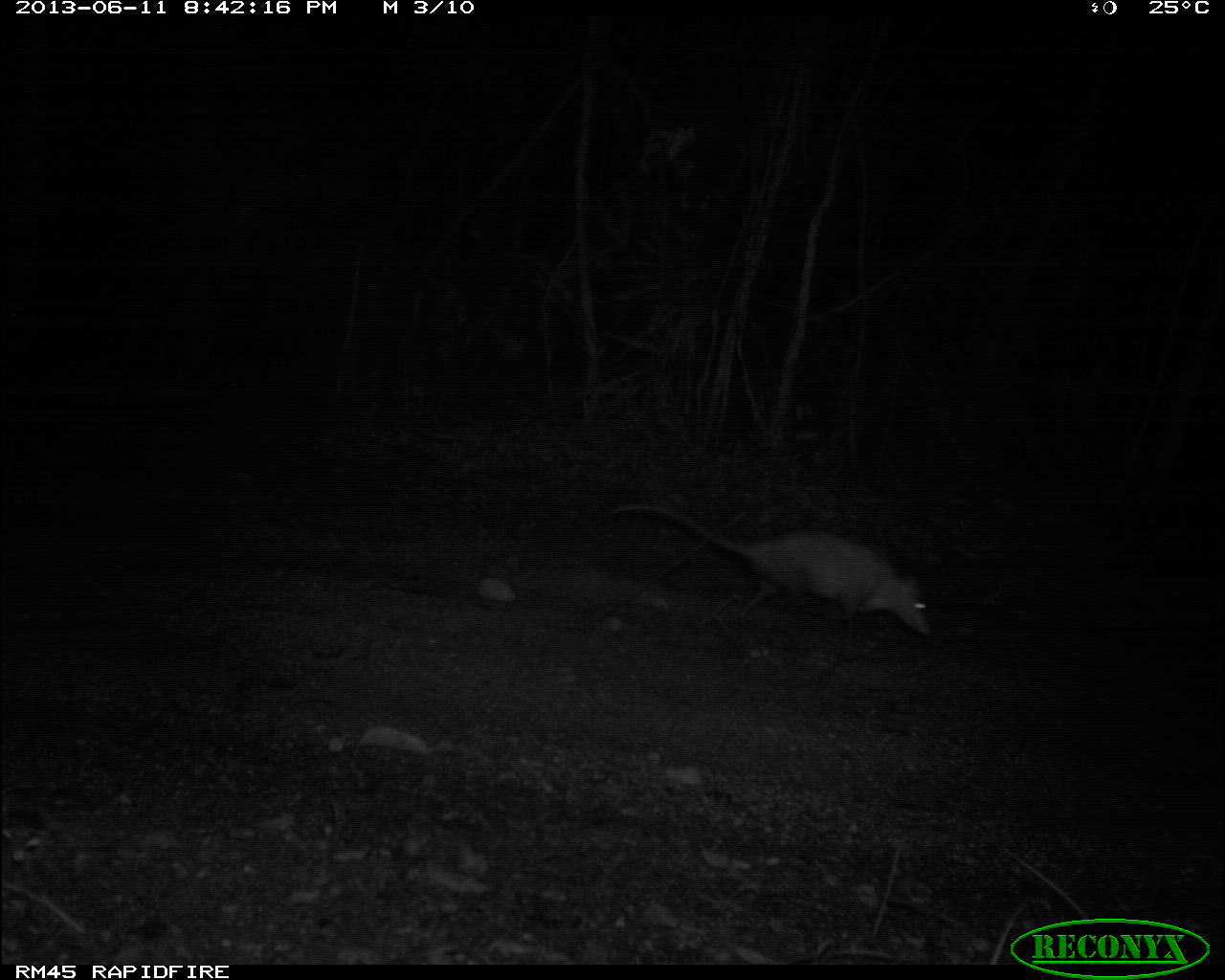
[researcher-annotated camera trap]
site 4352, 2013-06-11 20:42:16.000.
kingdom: Animalia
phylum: Chordata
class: Mammalia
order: Didelphimorphia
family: Didelphidae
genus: Didelphis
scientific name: Didelphis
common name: american opossums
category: didelphis sp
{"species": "didelphis sp (american opossums) (Didelphis)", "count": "1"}